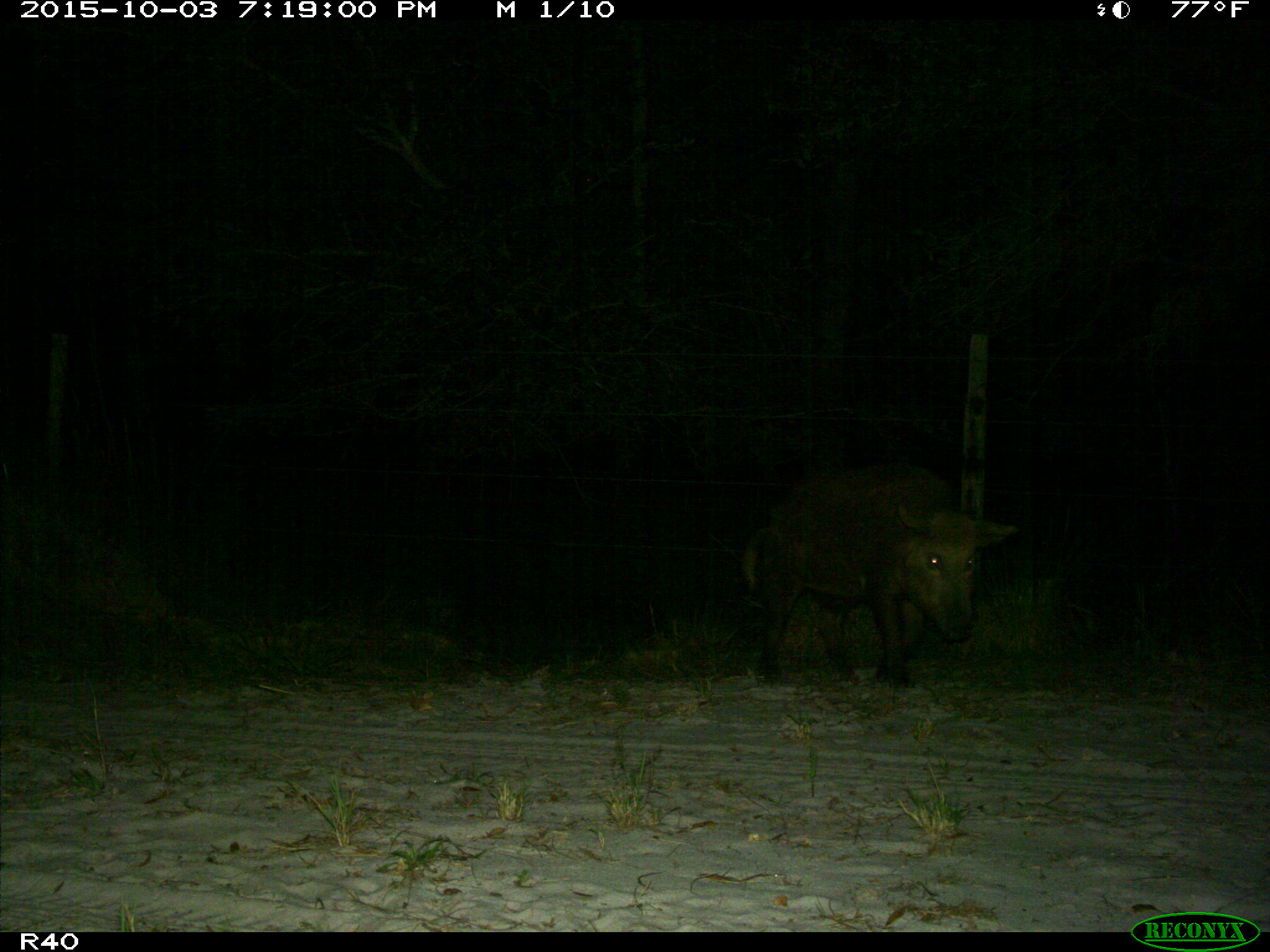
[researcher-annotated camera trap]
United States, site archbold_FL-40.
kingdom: Animalia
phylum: Chordata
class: Mammalia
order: Artiodactyla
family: Suidae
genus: Sus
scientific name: Sus scrofa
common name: wild boar